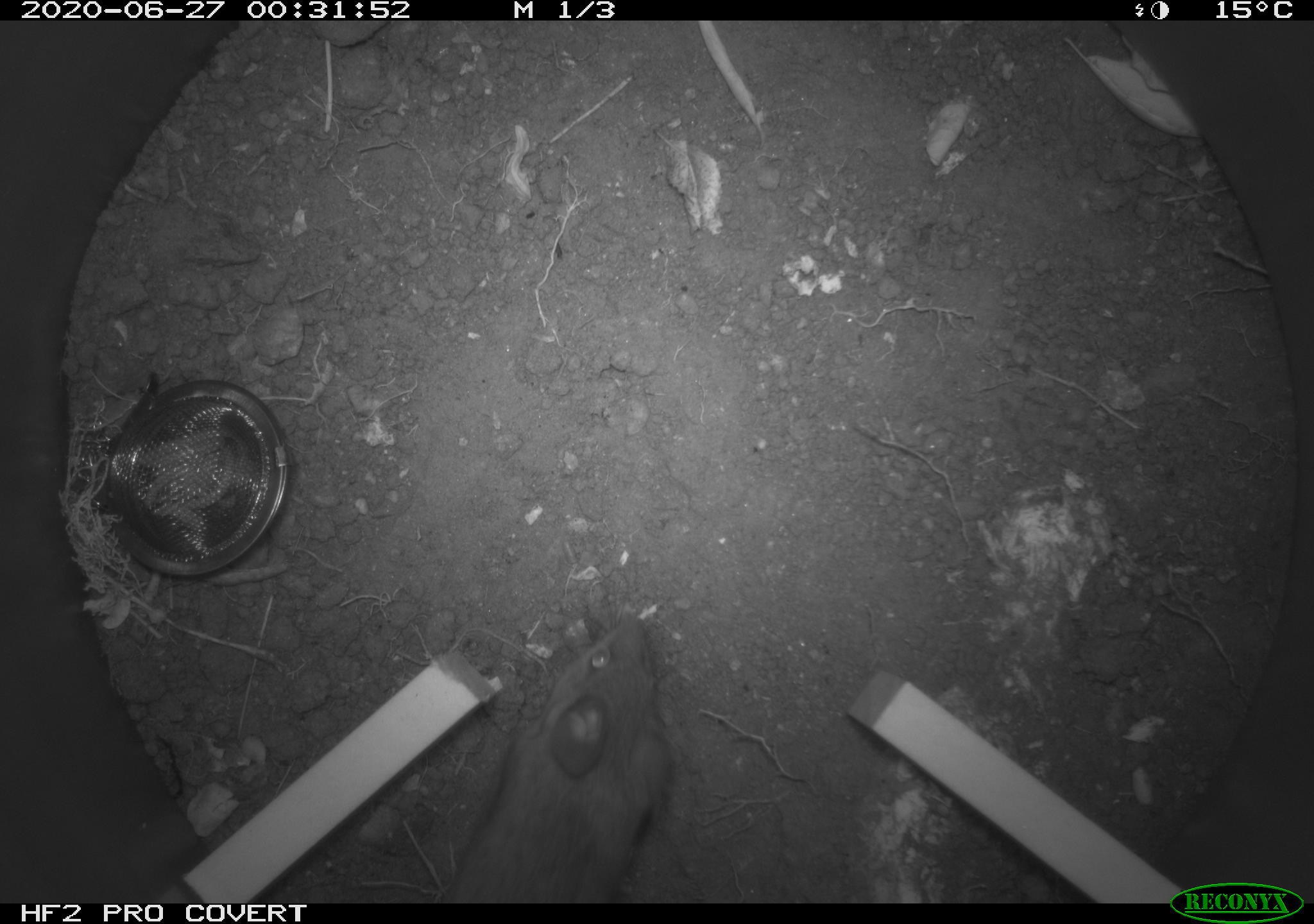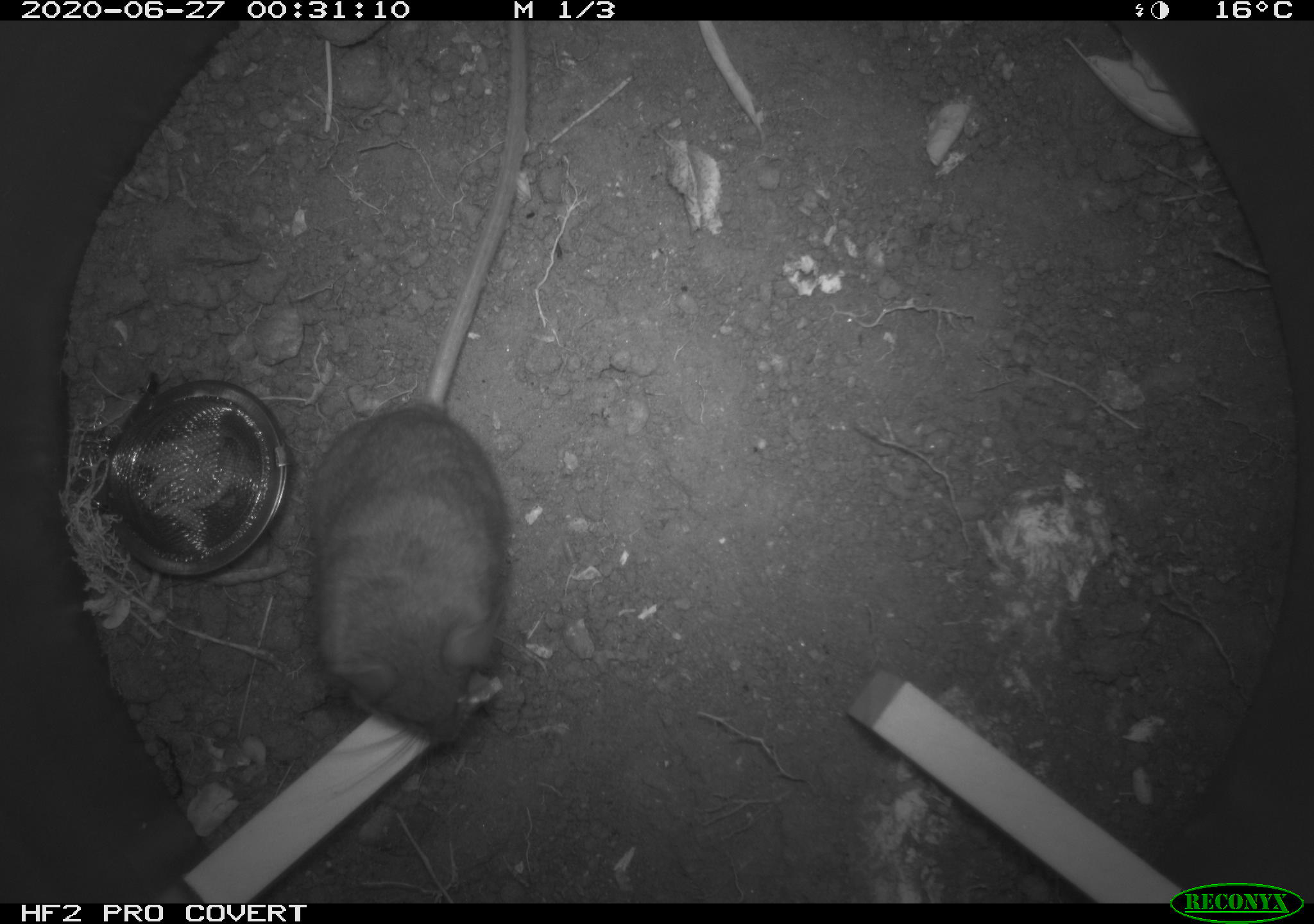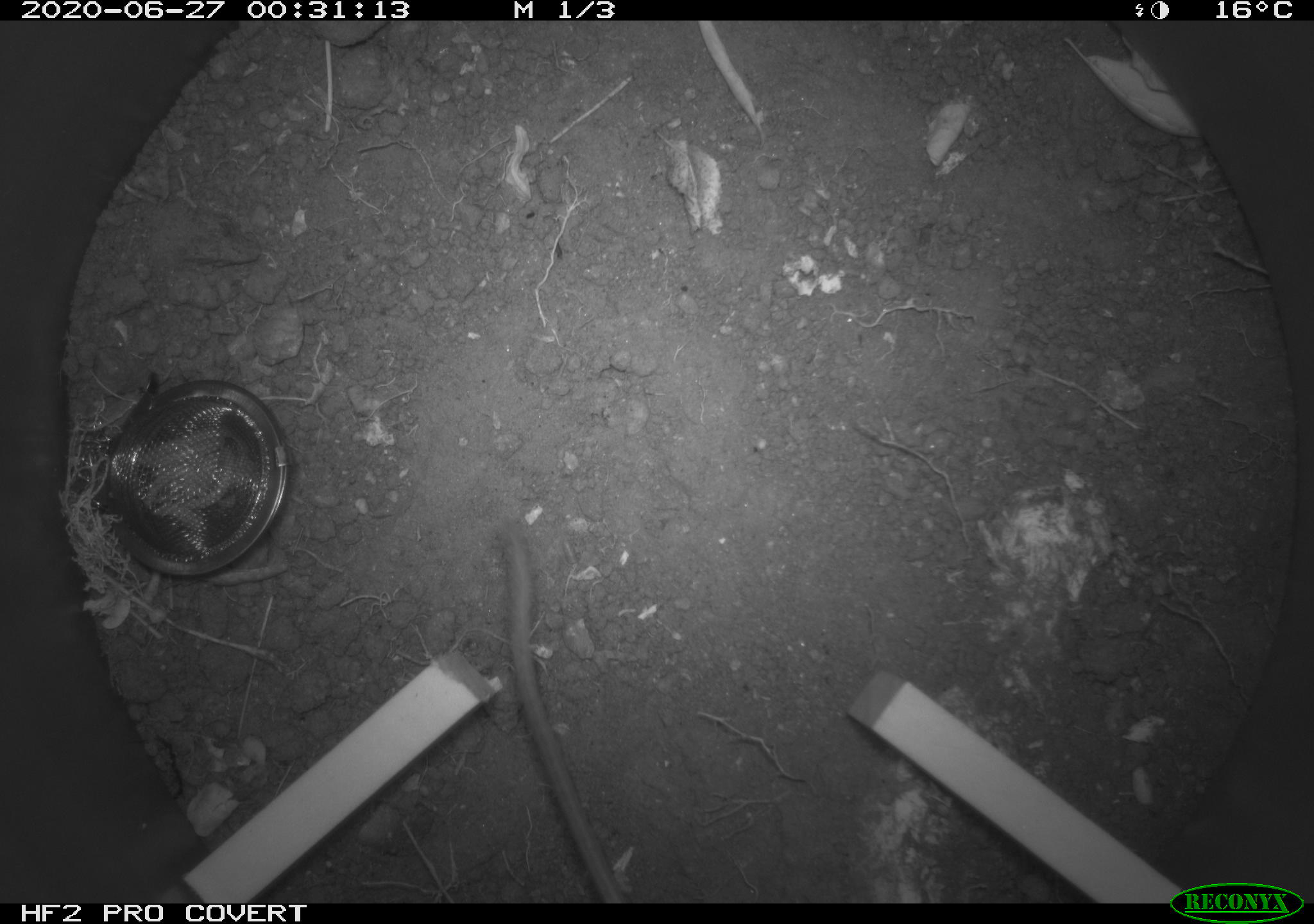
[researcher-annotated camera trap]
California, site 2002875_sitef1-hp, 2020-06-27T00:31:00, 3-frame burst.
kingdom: Animalia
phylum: Chordata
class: Mammalia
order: Rodentia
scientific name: Rodentia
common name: rodent